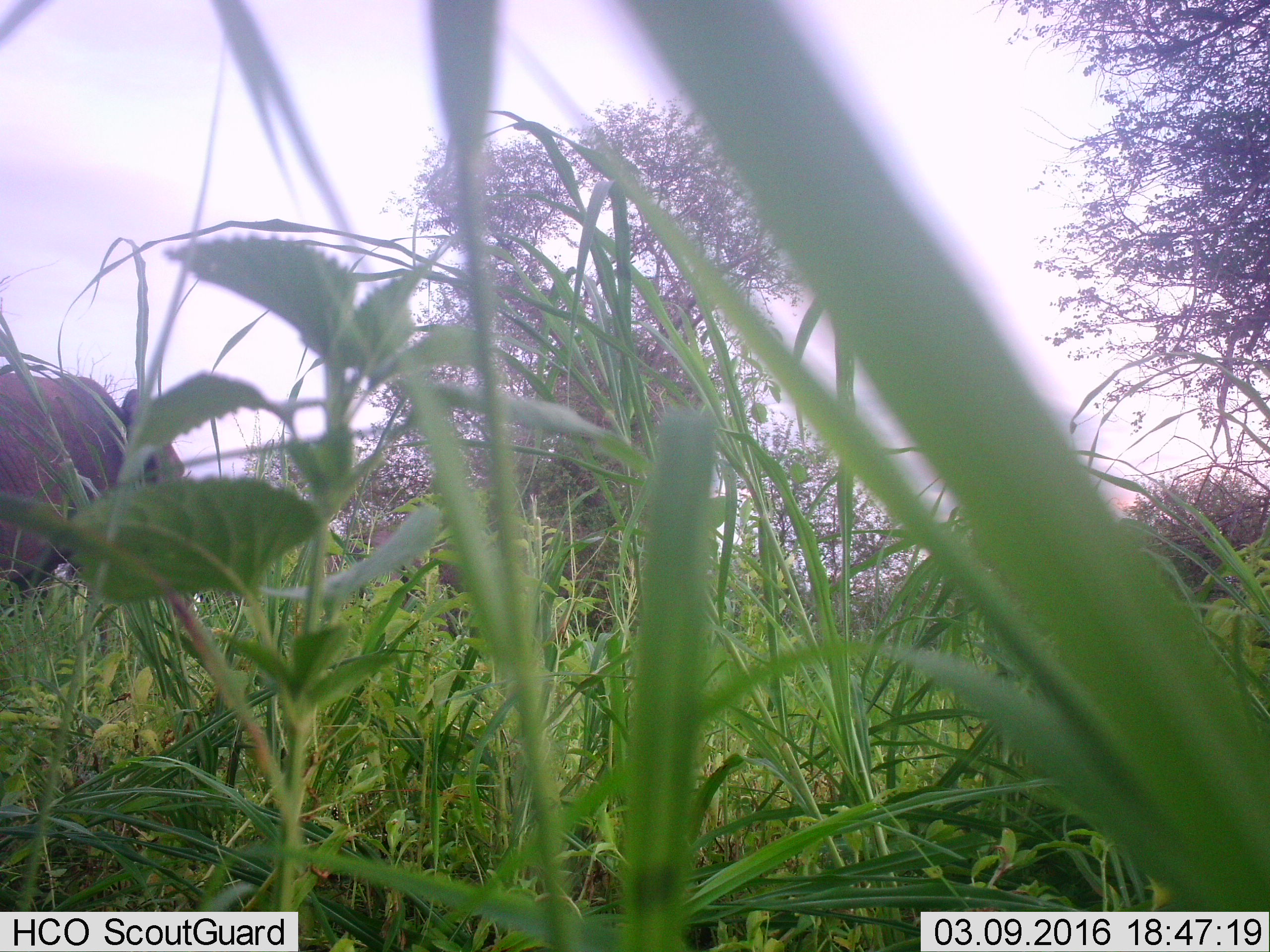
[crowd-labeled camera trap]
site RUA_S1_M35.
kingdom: Animalia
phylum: Chordata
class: Mammalia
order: Proboscidea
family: Elephantidae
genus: Loxodonta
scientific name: Loxodonta africana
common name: african bush elephant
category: elephant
Elephant (african bush elephant) (Loxodonta africana), count 1. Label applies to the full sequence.